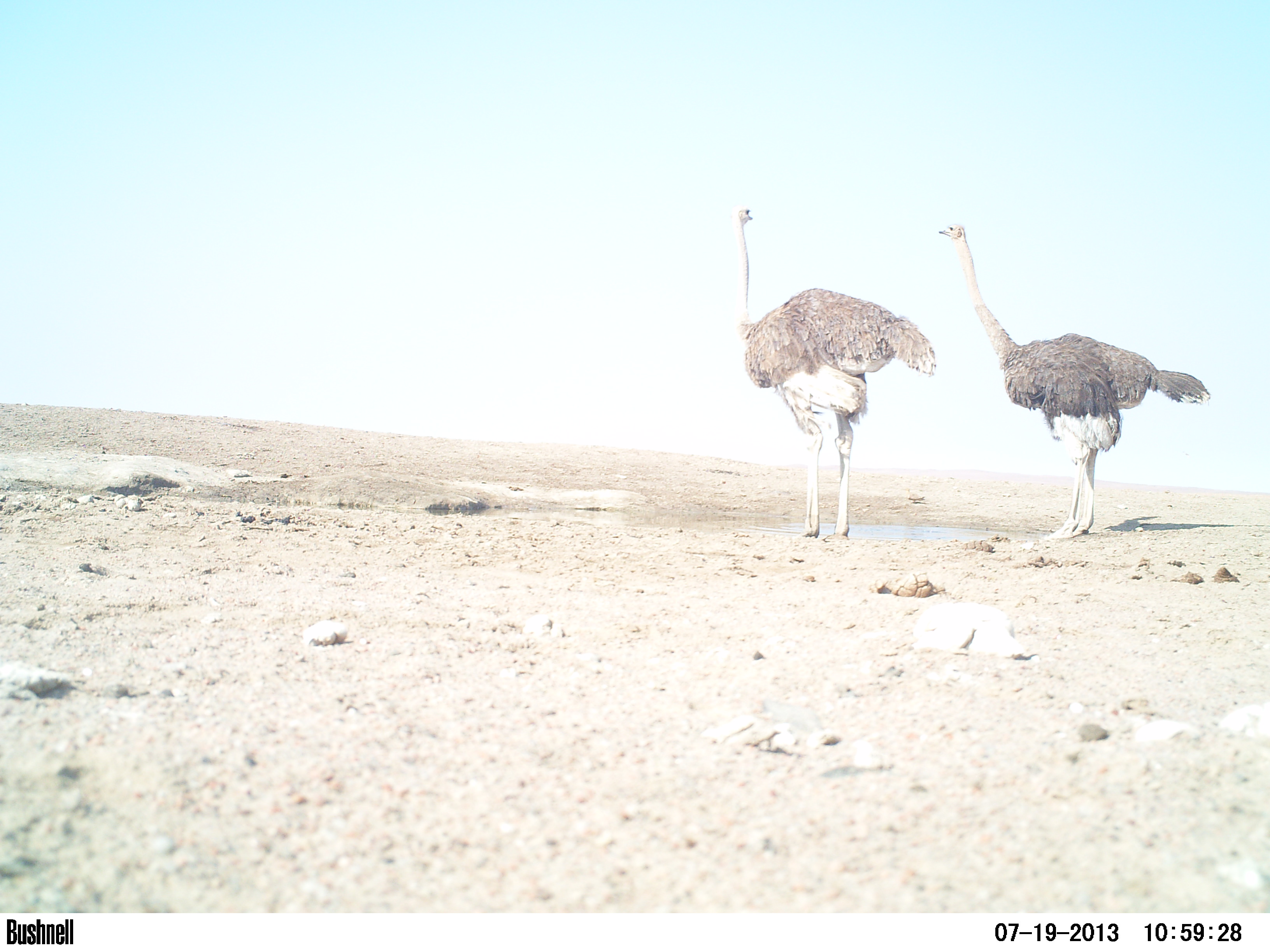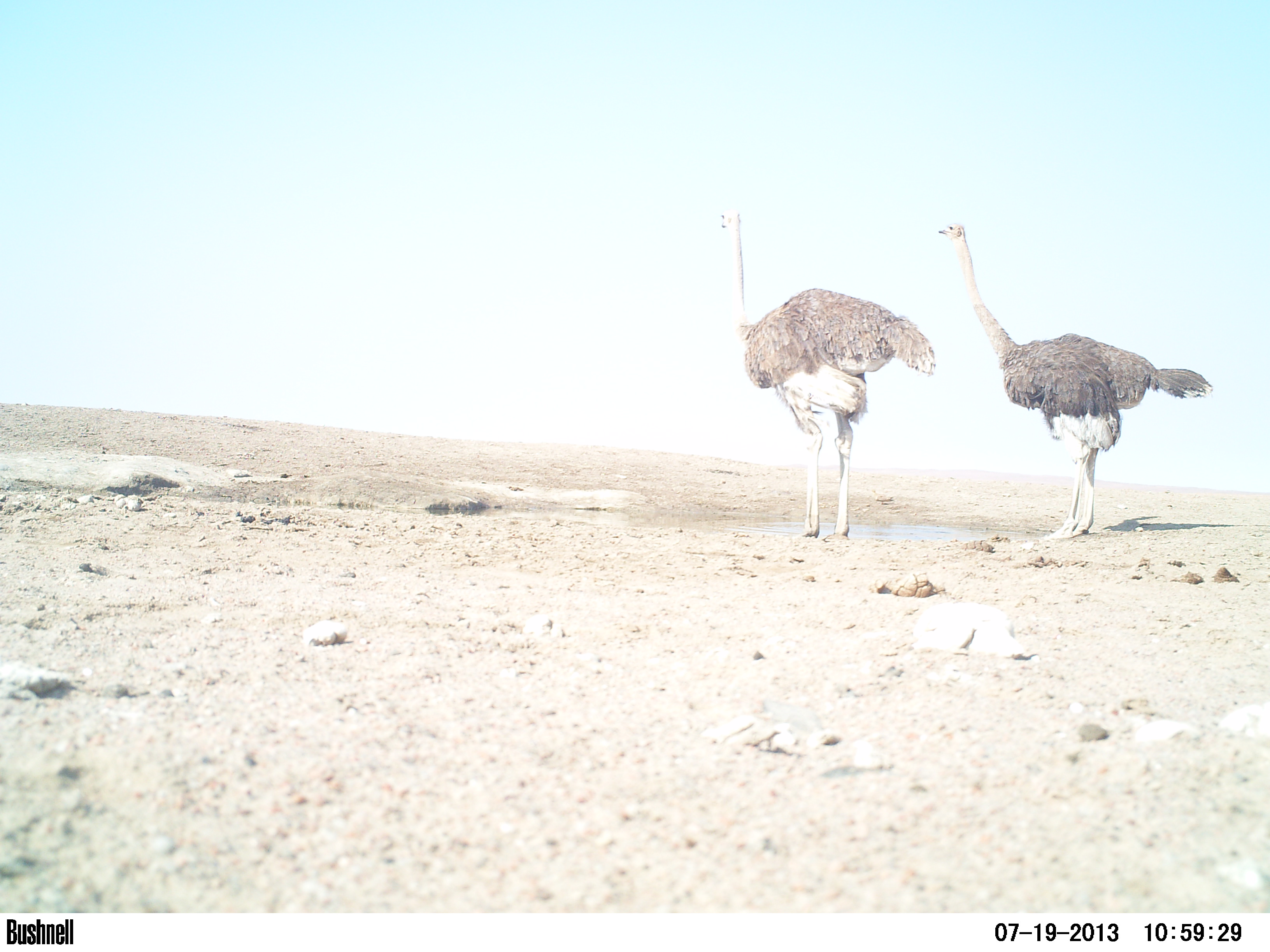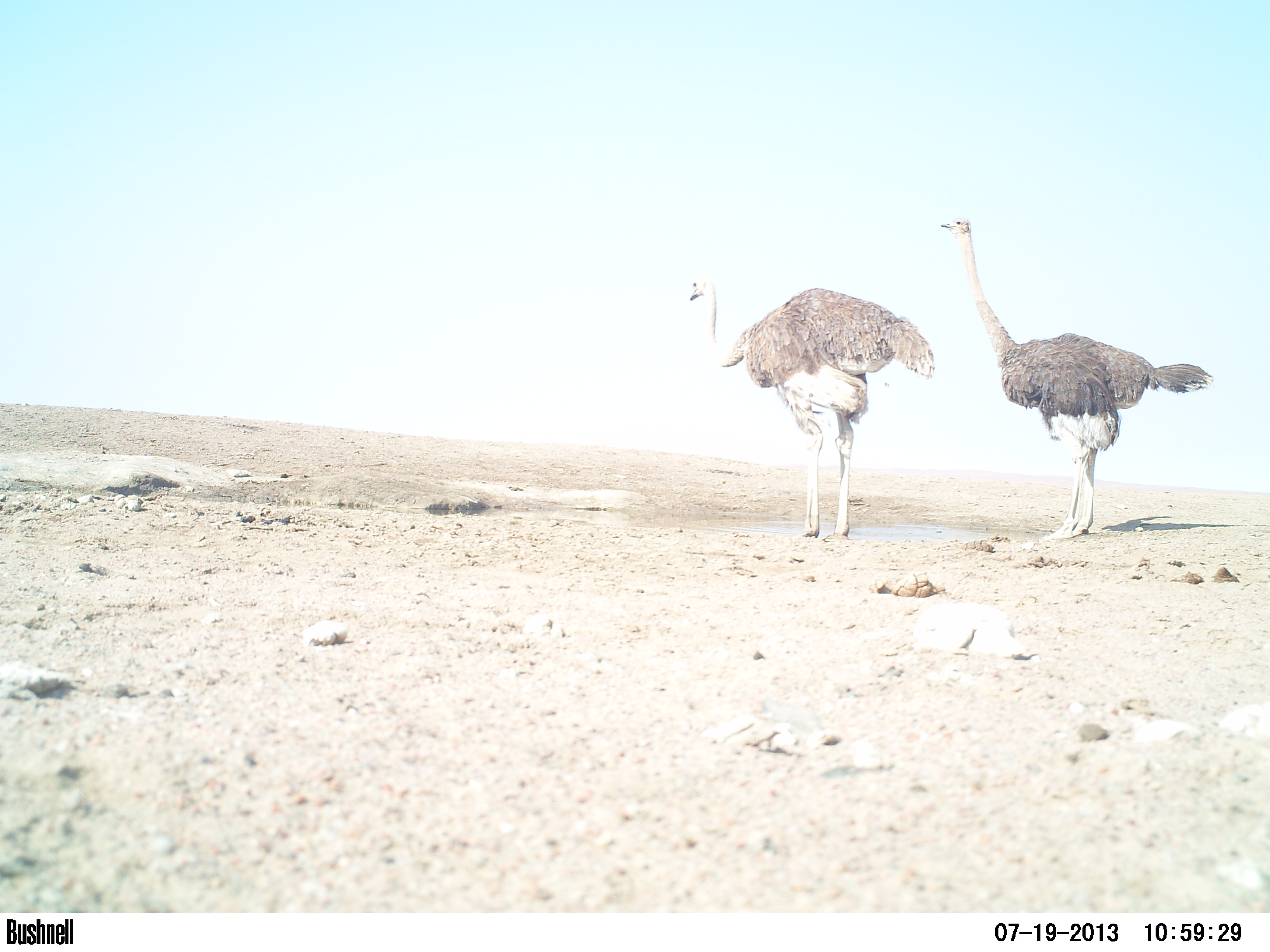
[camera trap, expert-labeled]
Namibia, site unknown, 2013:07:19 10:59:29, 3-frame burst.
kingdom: Animalia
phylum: Chordata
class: Aves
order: Struthioniformes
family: Struthionidae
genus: Struthio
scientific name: Struthio camelus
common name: common ostrich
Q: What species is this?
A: Struthio camelus (common ostrich).